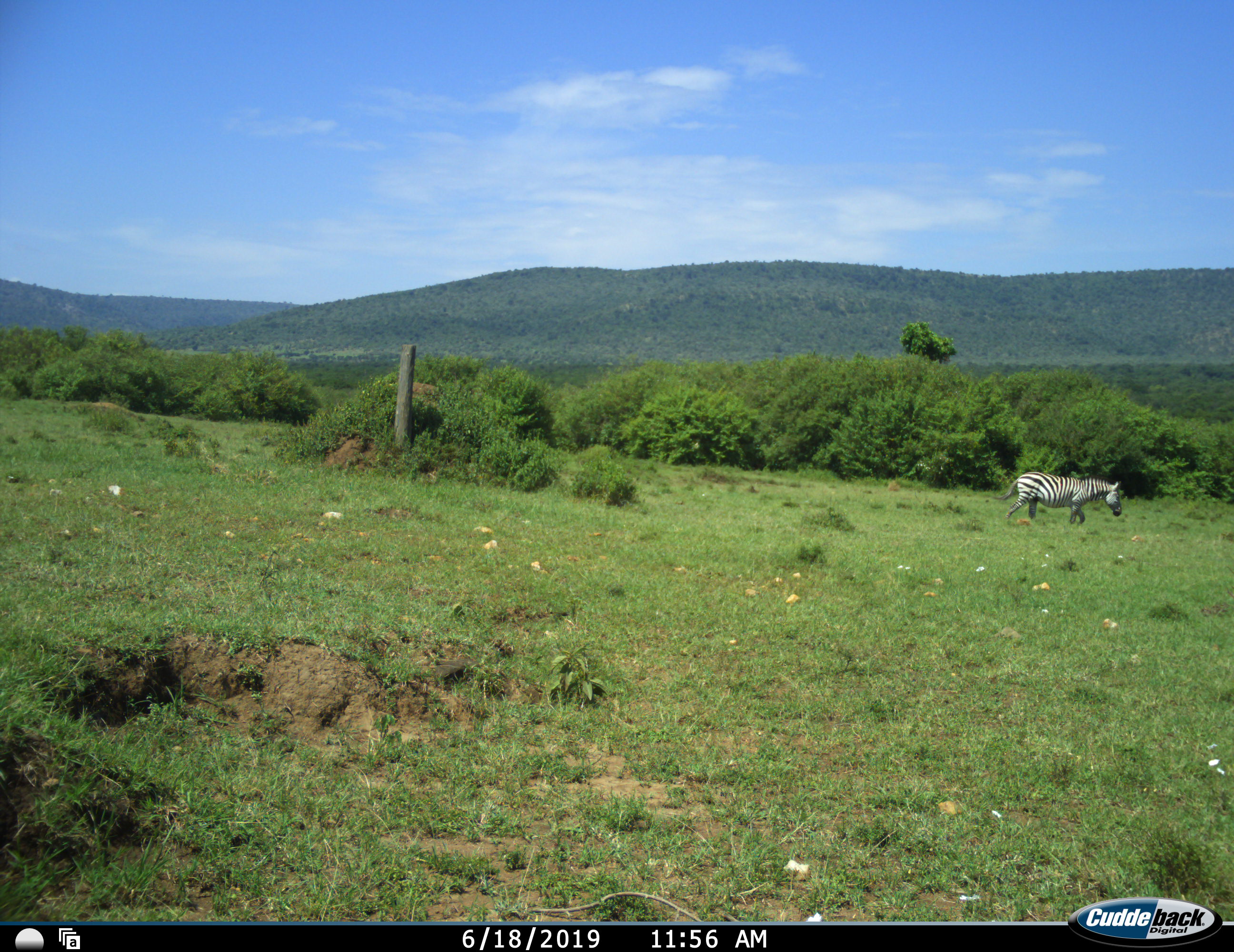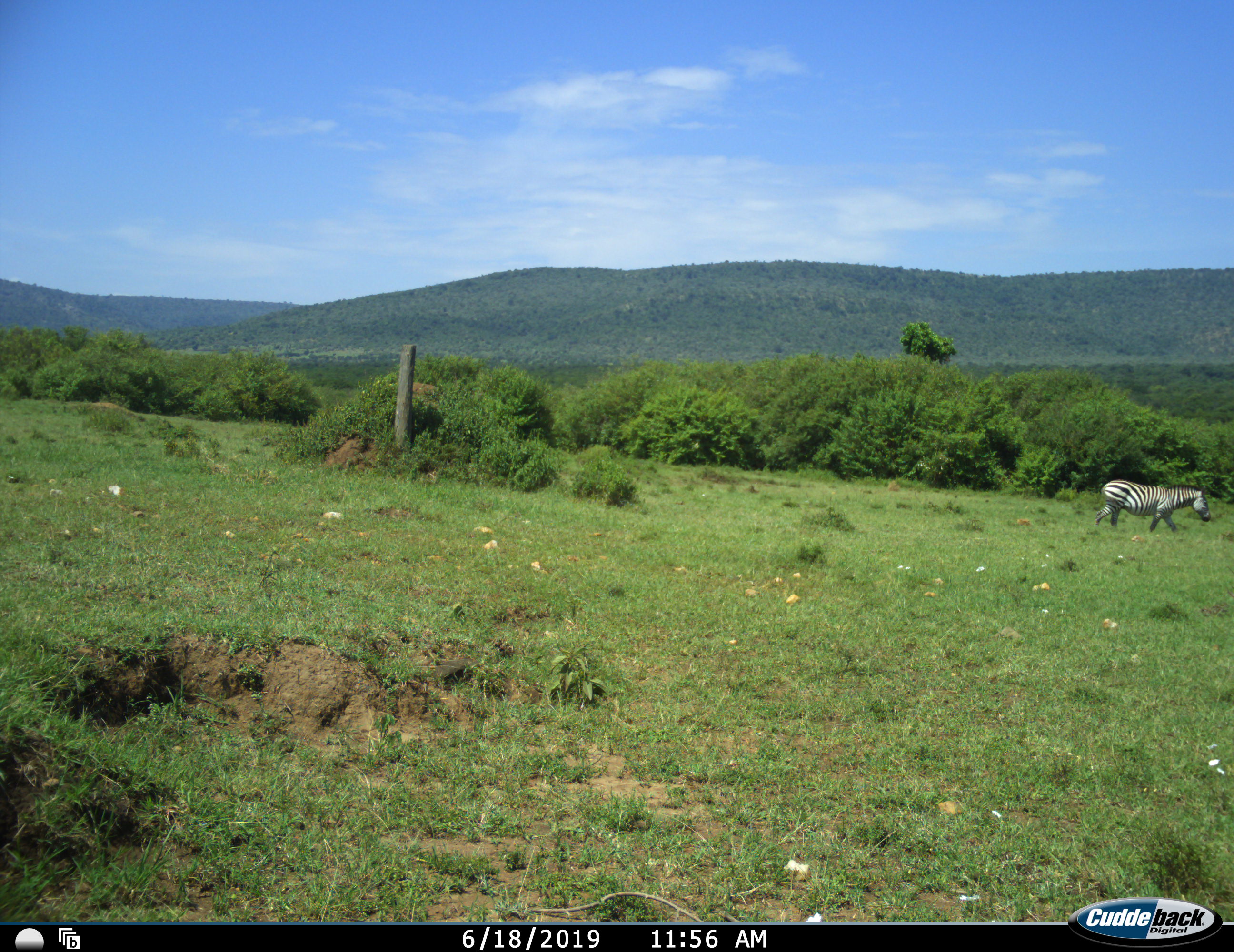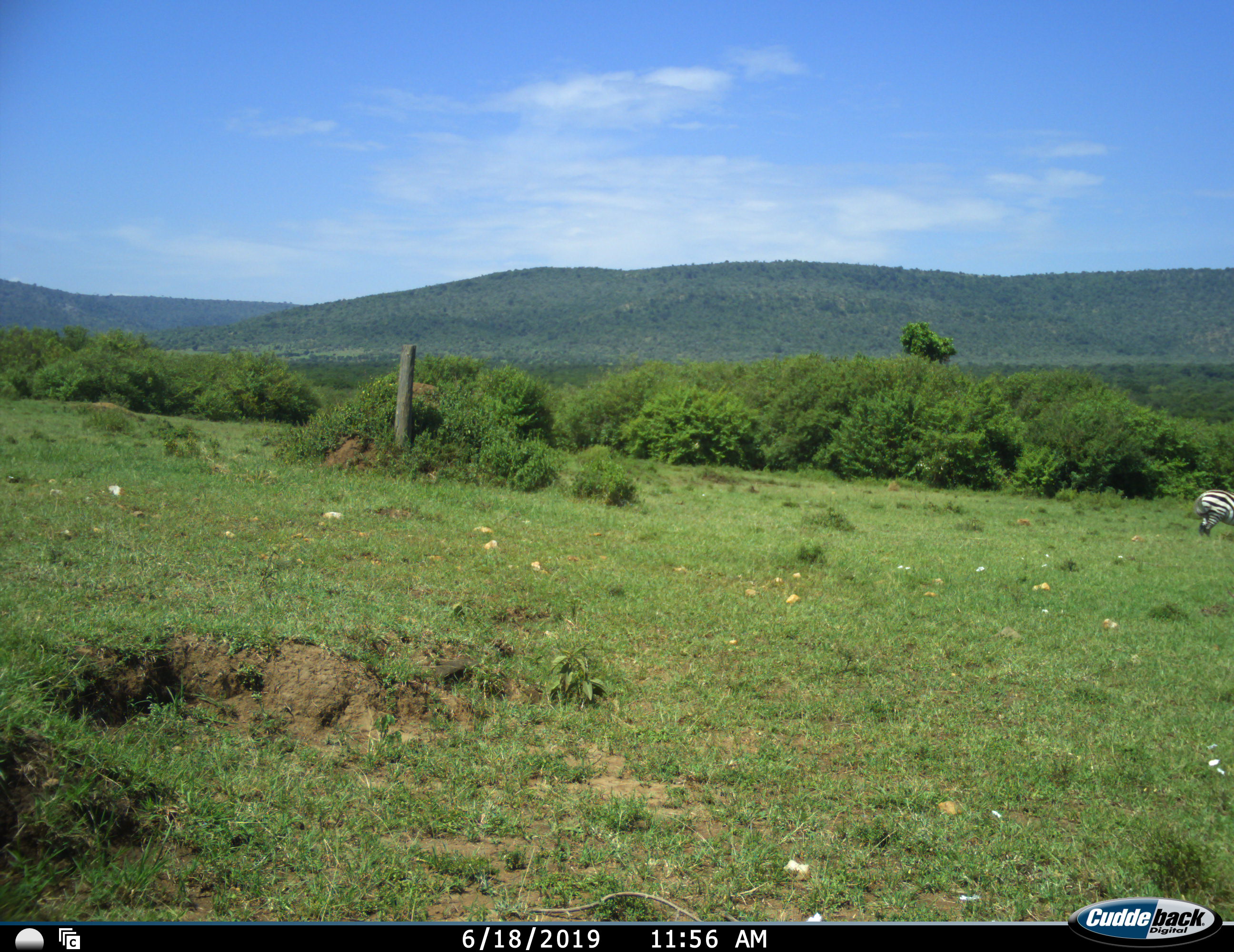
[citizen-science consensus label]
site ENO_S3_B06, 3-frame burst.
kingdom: Animalia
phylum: Chordata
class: Mammalia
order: Perissodactyla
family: Equidae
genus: Equus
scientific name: Equus quagga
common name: plains zebra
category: zebraplains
Zebraplains (plains zebra) (Equus quagga), count 1. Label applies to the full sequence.